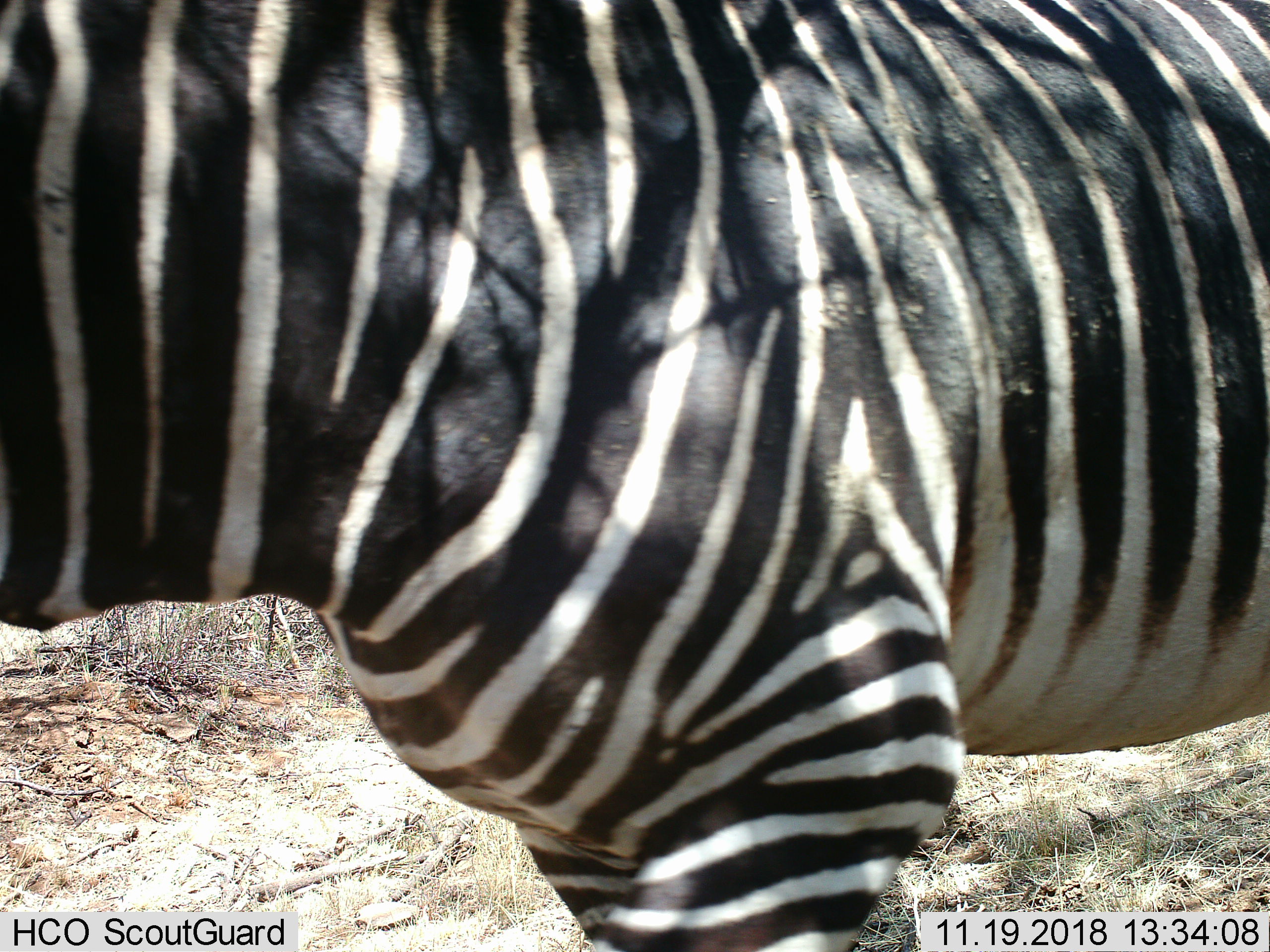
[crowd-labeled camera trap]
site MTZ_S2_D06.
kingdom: Animalia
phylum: Chordata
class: Mammalia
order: Perissodactyla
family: Equidae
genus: Equus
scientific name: Equus zebra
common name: mountain zebra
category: zebramountain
Zebramountain (mountain zebra) (Equus zebra), count 1. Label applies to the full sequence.